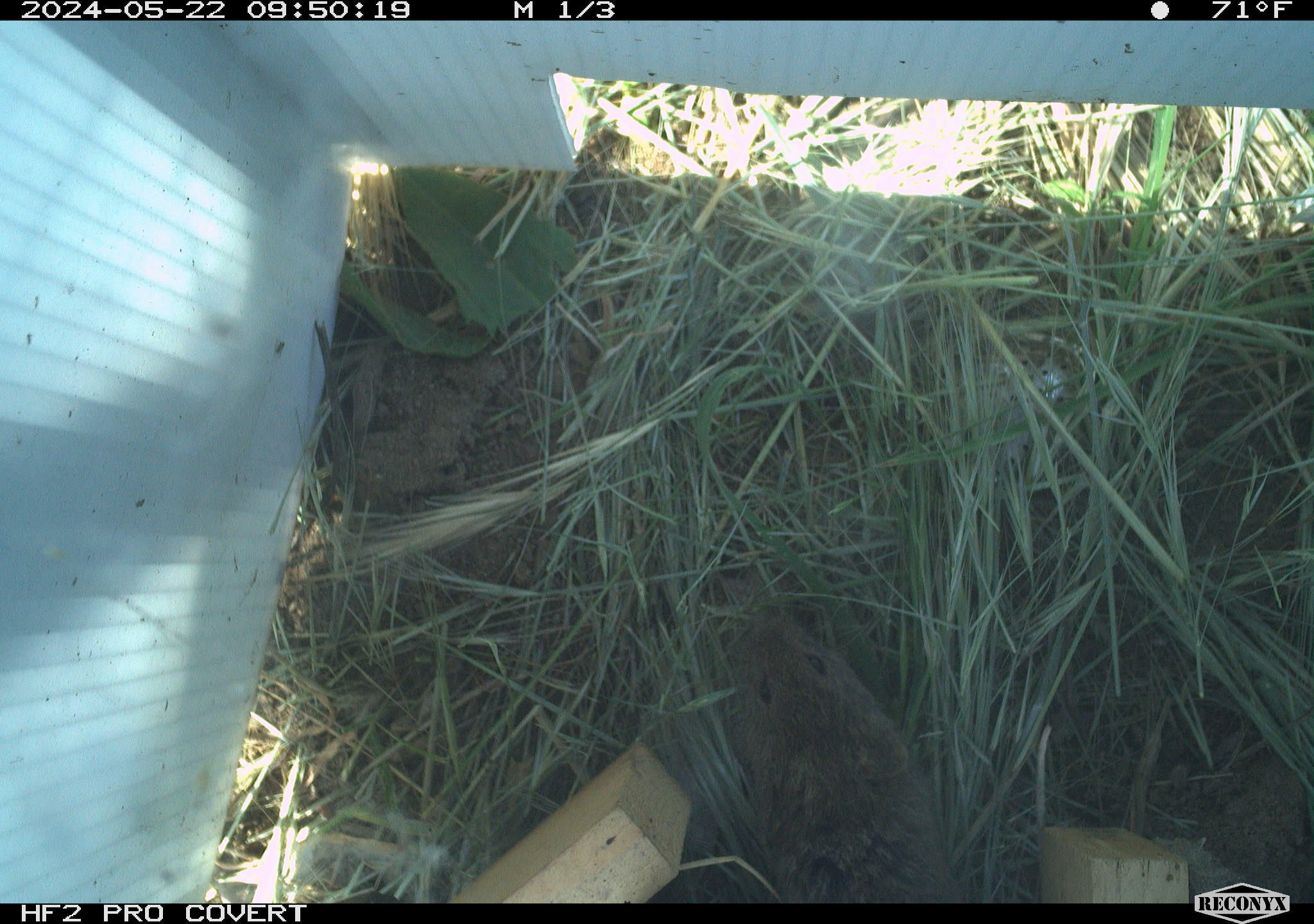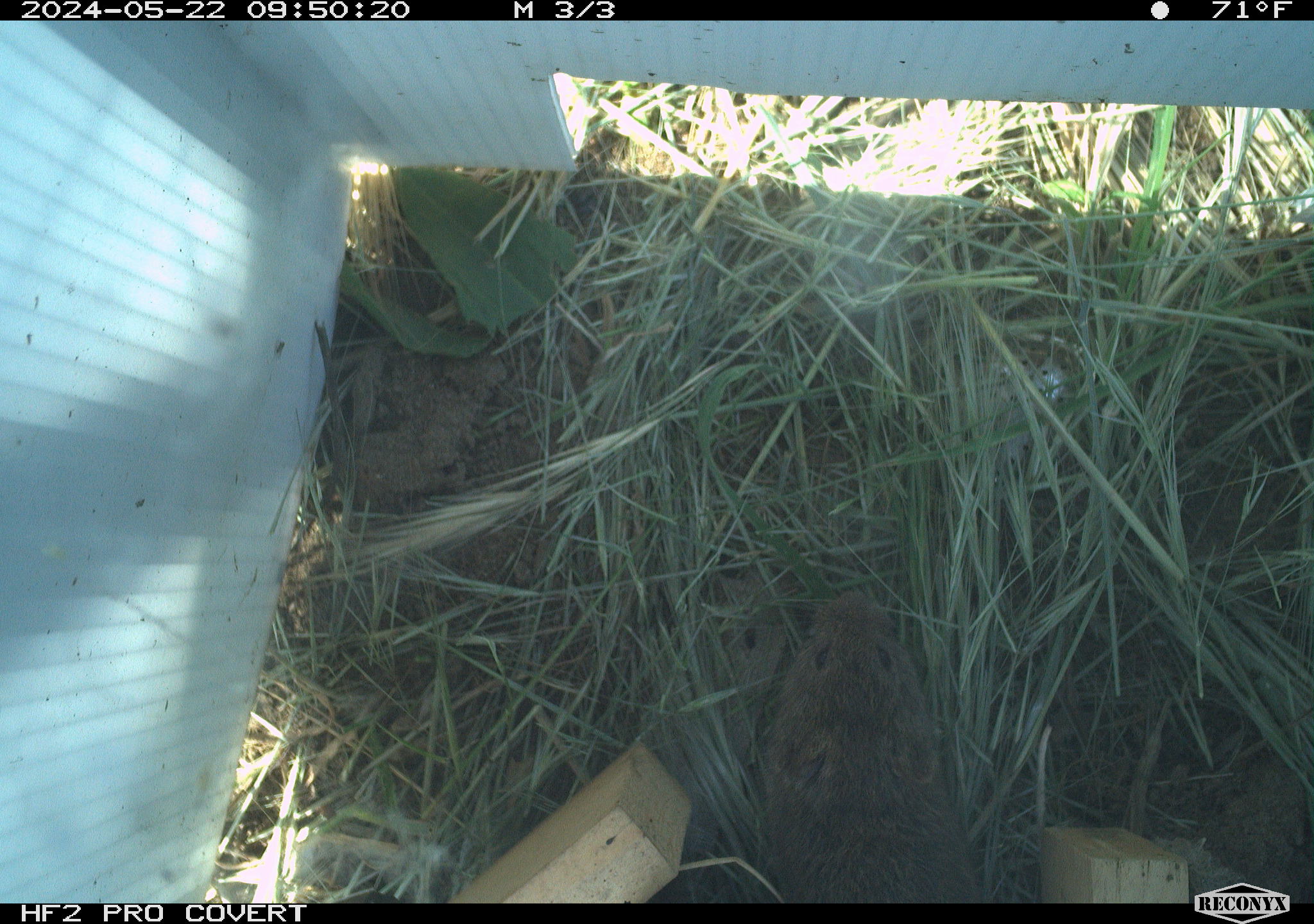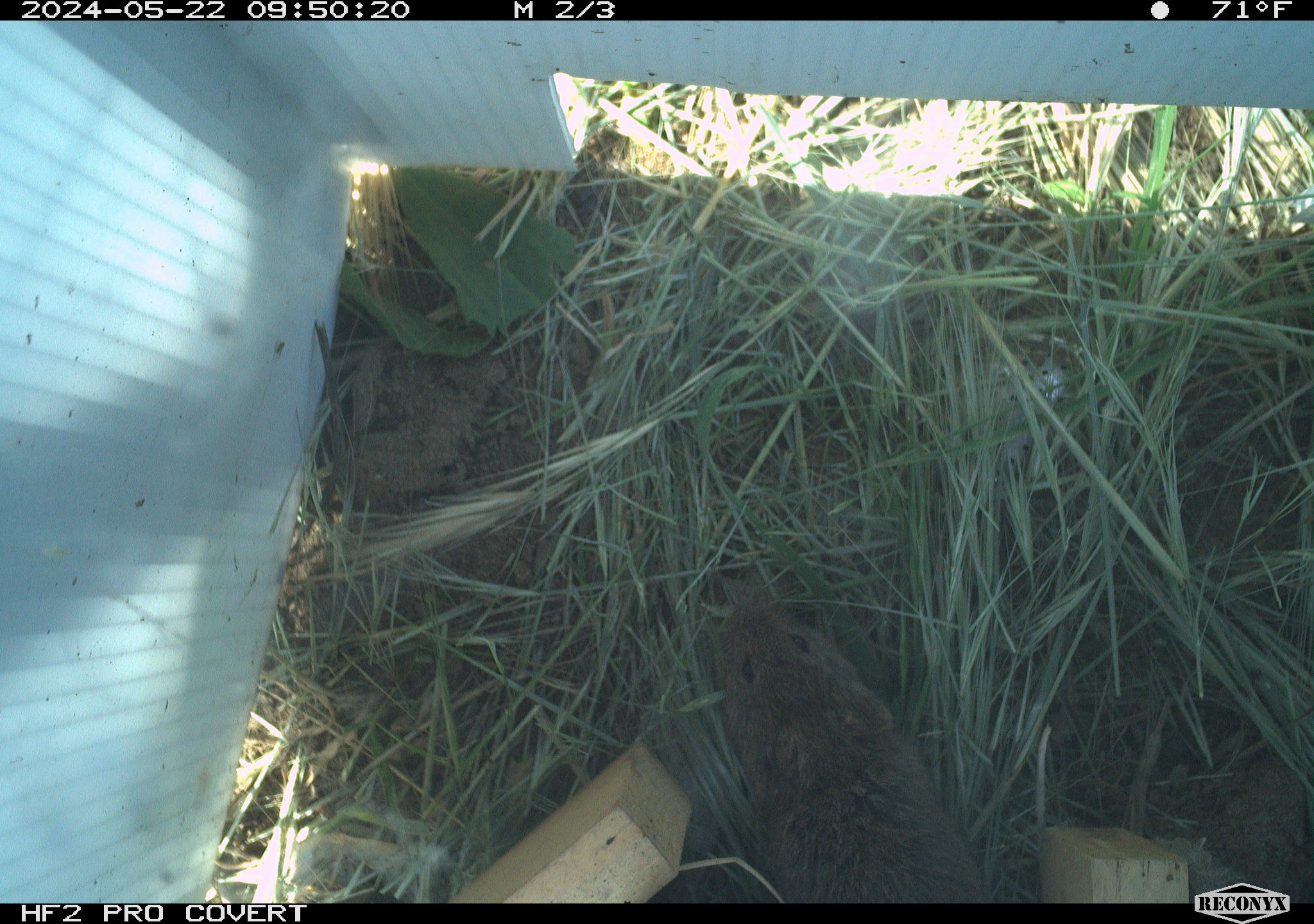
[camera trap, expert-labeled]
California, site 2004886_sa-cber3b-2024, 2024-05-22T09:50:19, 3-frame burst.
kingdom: Animalia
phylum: Chordata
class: Mammalia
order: Rodentia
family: Cricetidae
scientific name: Arvicolinae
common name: voles, lemmings, and muskrats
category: arvicolinae subfamily